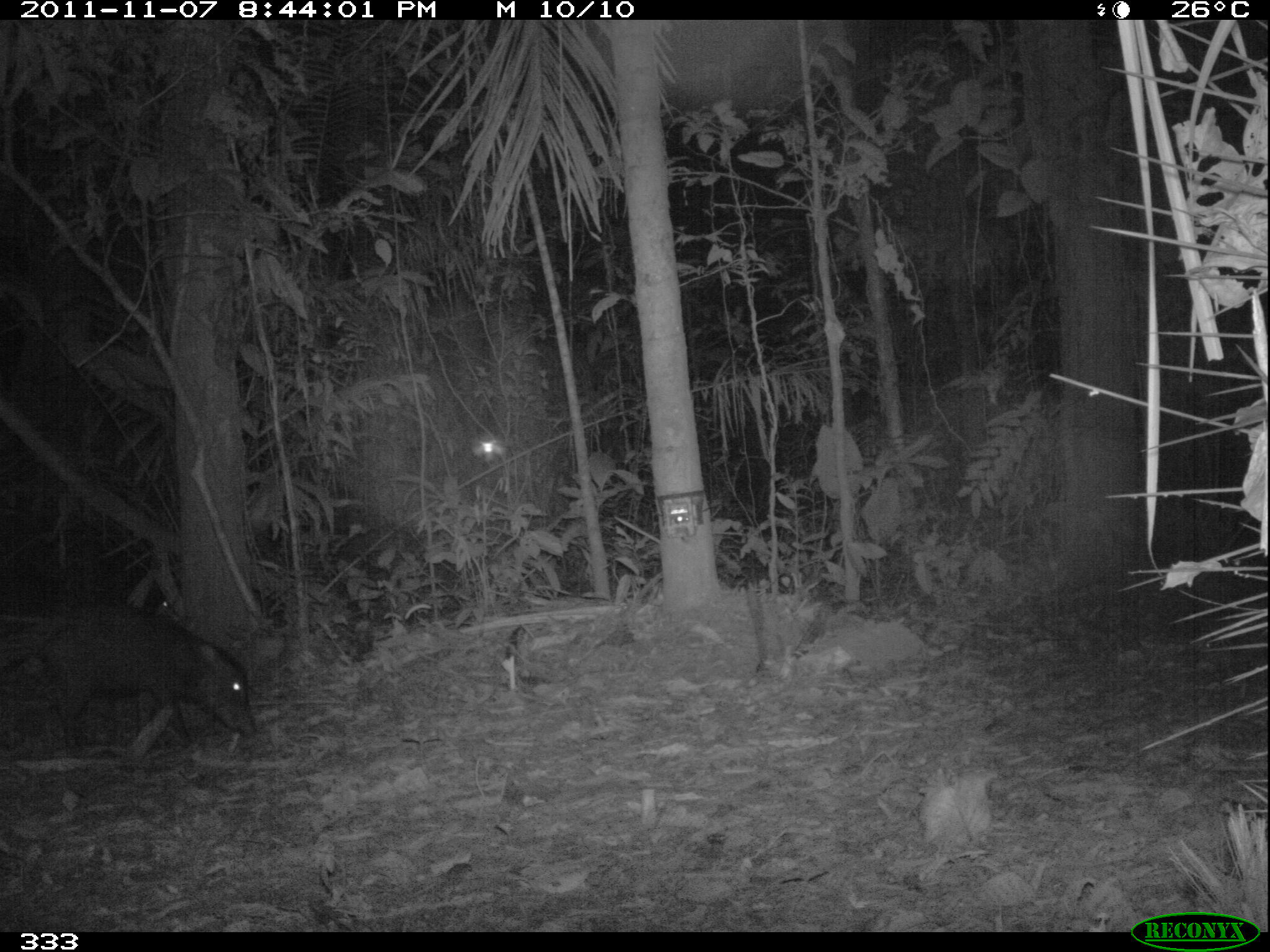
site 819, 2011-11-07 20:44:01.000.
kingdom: Animalia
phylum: Chordata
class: Mammalia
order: Artiodactyla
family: Tayassuidae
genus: Tayassu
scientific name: Tayassu pecari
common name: white-lipped peccary